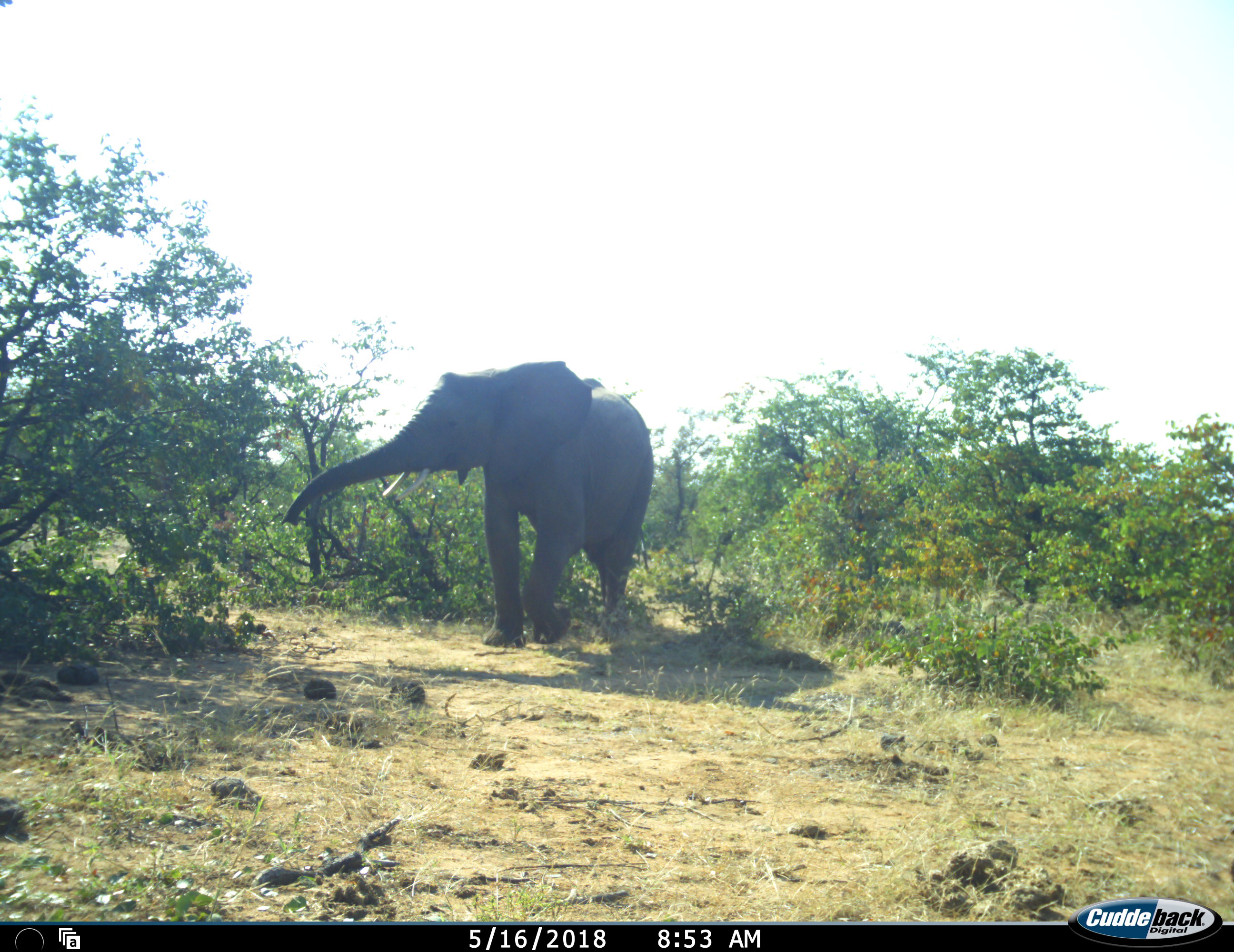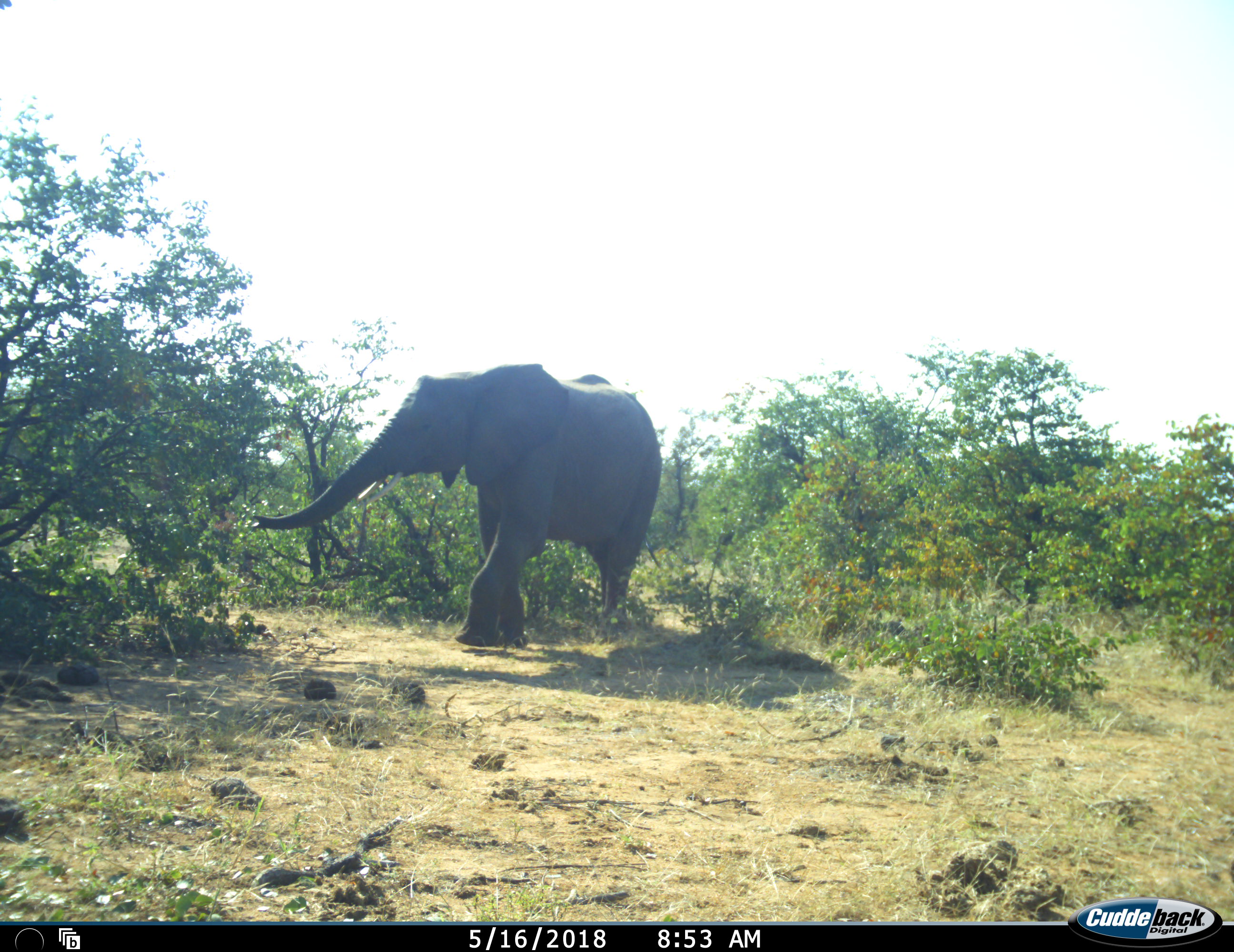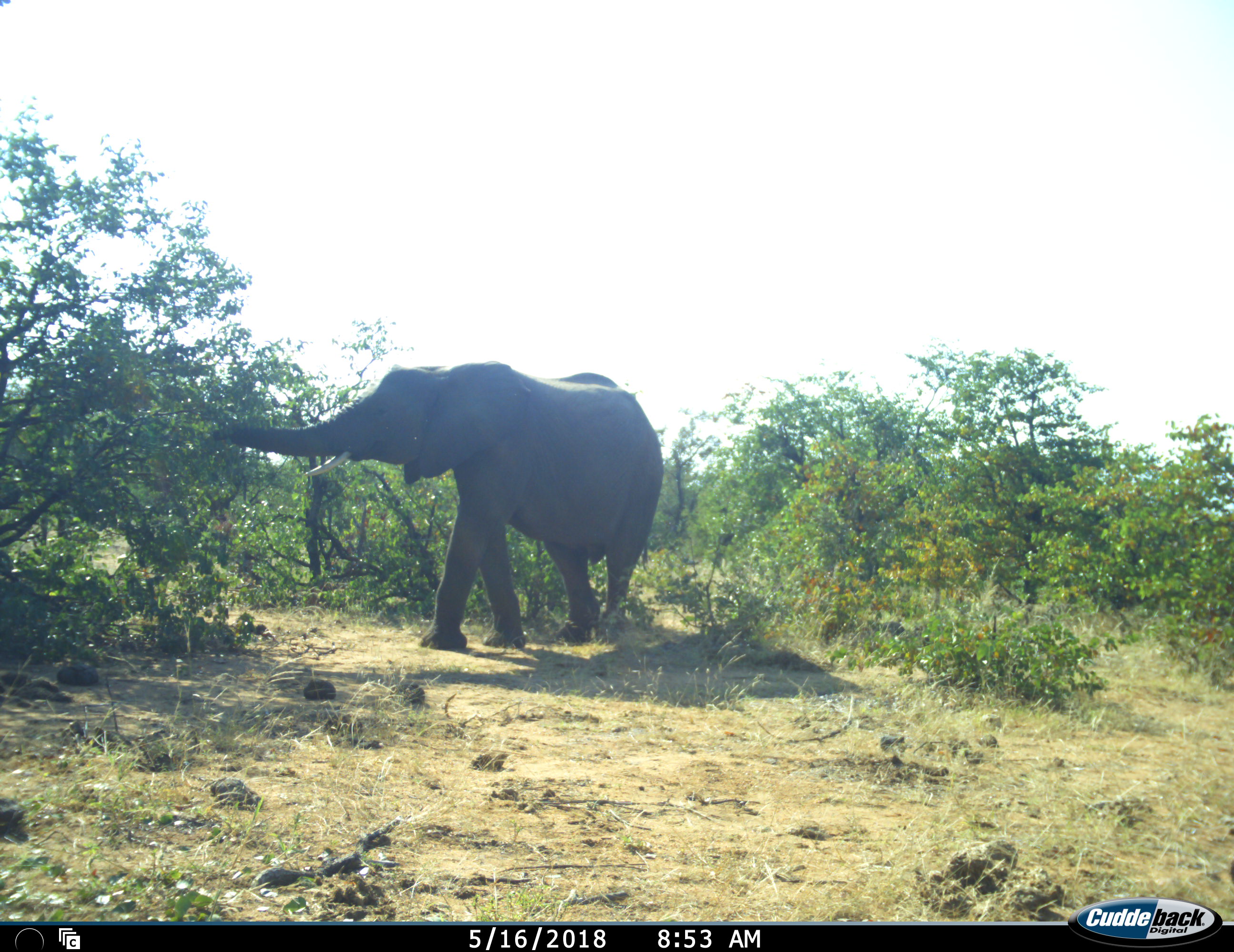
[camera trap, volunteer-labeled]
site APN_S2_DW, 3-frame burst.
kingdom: Animalia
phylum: Chordata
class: Mammalia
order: Proboscidea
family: Elephantidae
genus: Loxodonta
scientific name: Loxodonta africana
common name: african bush elephant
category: elephant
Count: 1.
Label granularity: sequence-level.